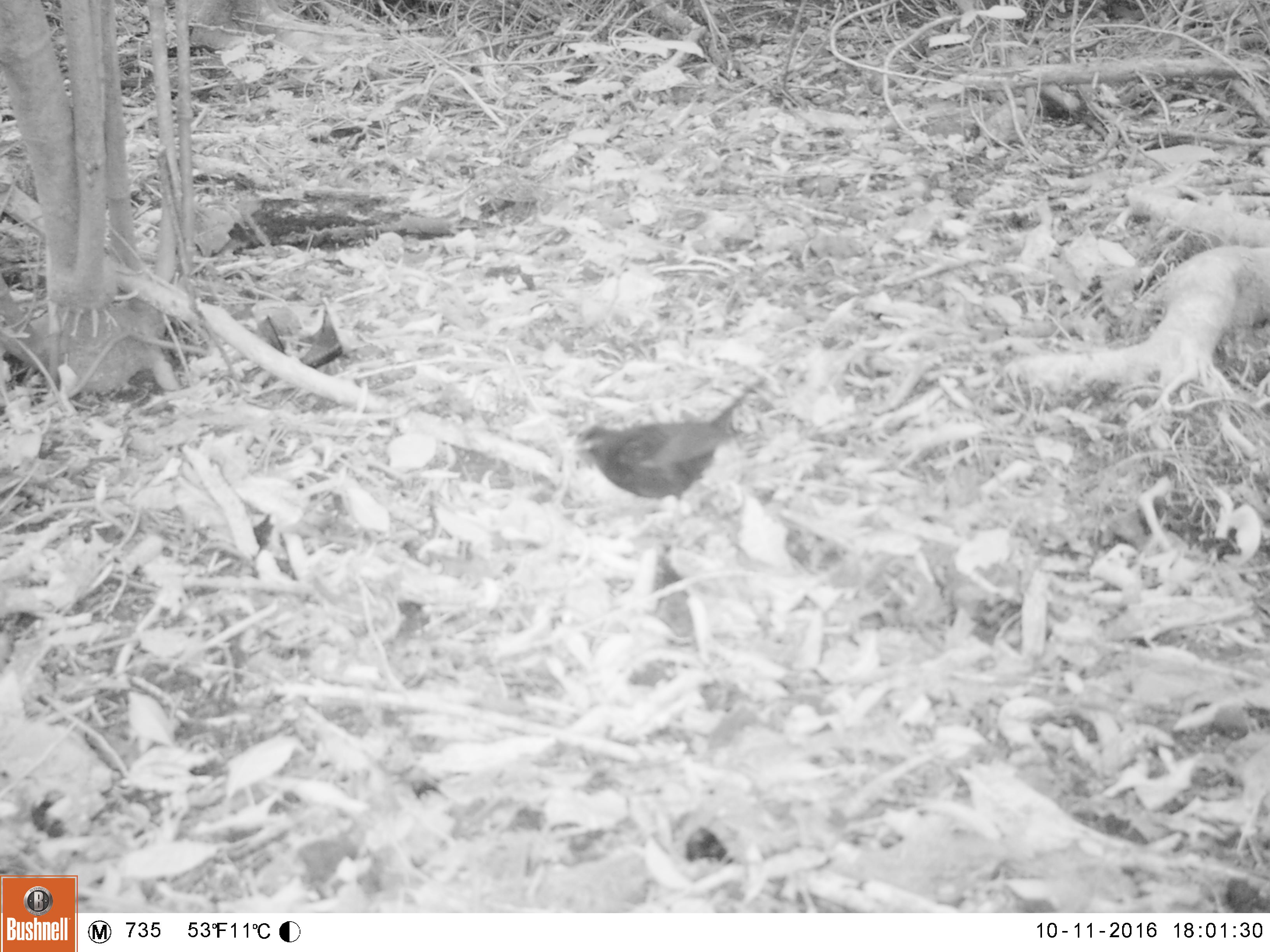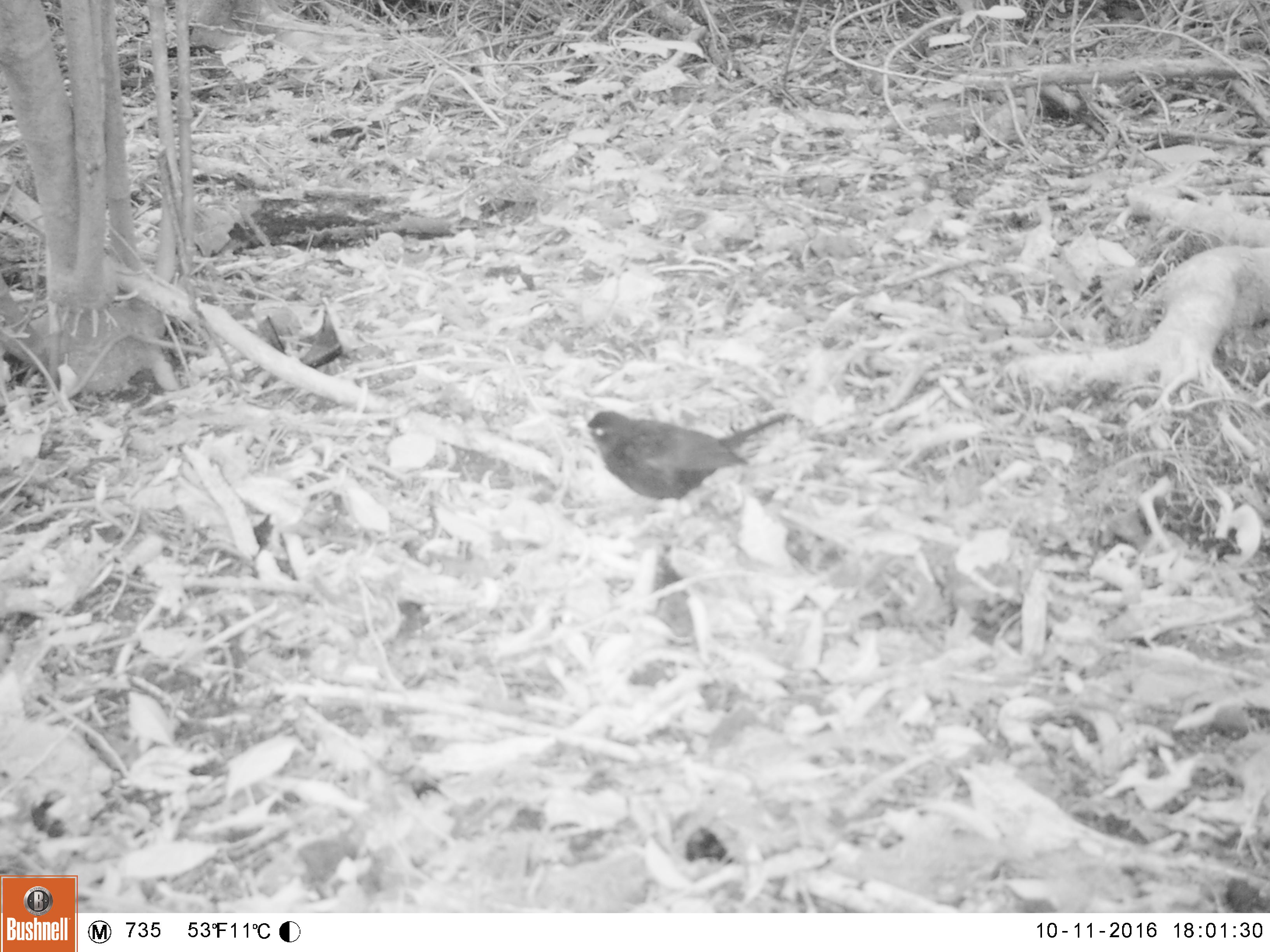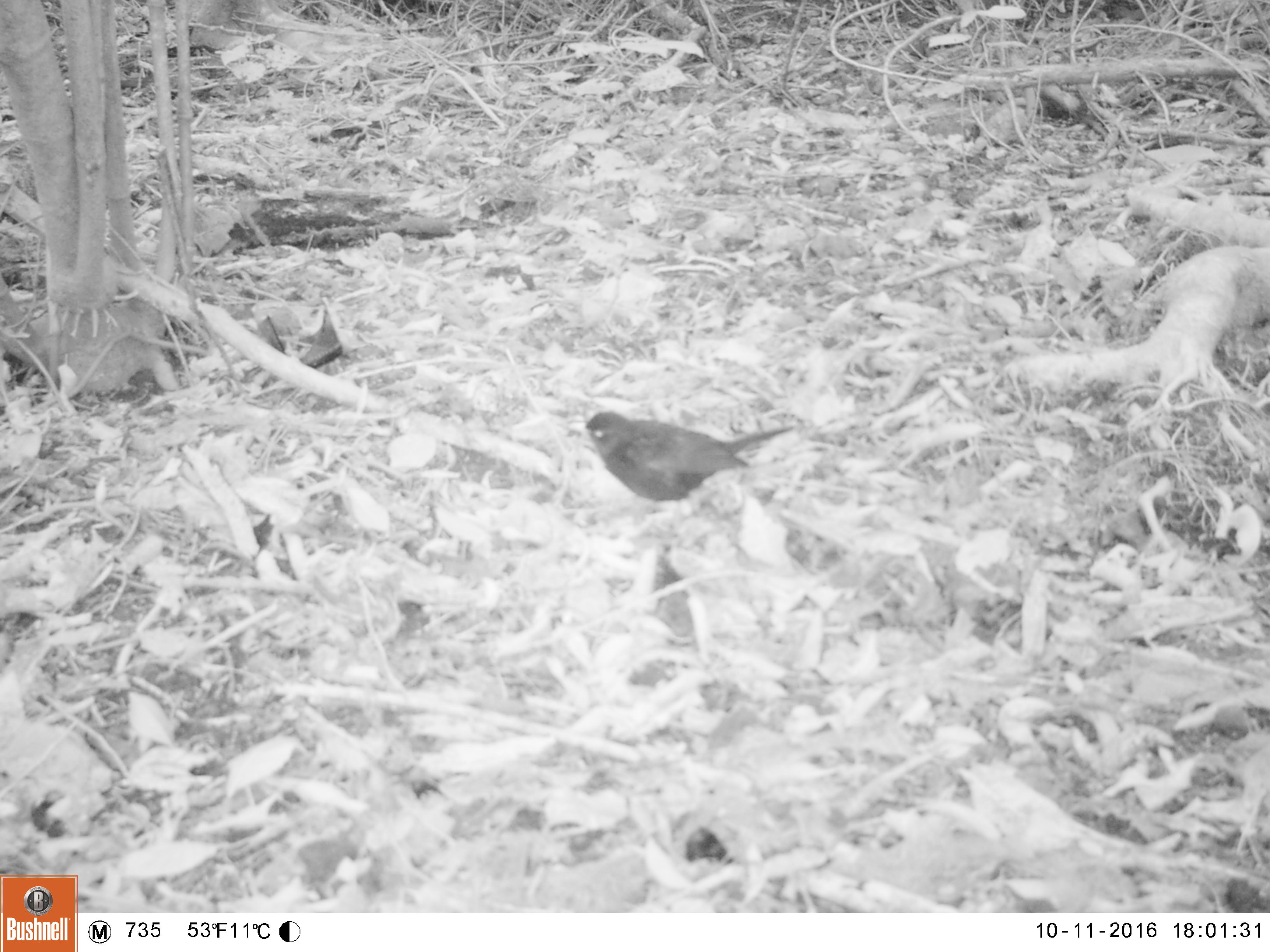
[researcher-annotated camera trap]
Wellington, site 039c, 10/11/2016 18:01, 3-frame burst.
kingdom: Animalia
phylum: Chordata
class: Aves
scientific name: Aves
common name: bird